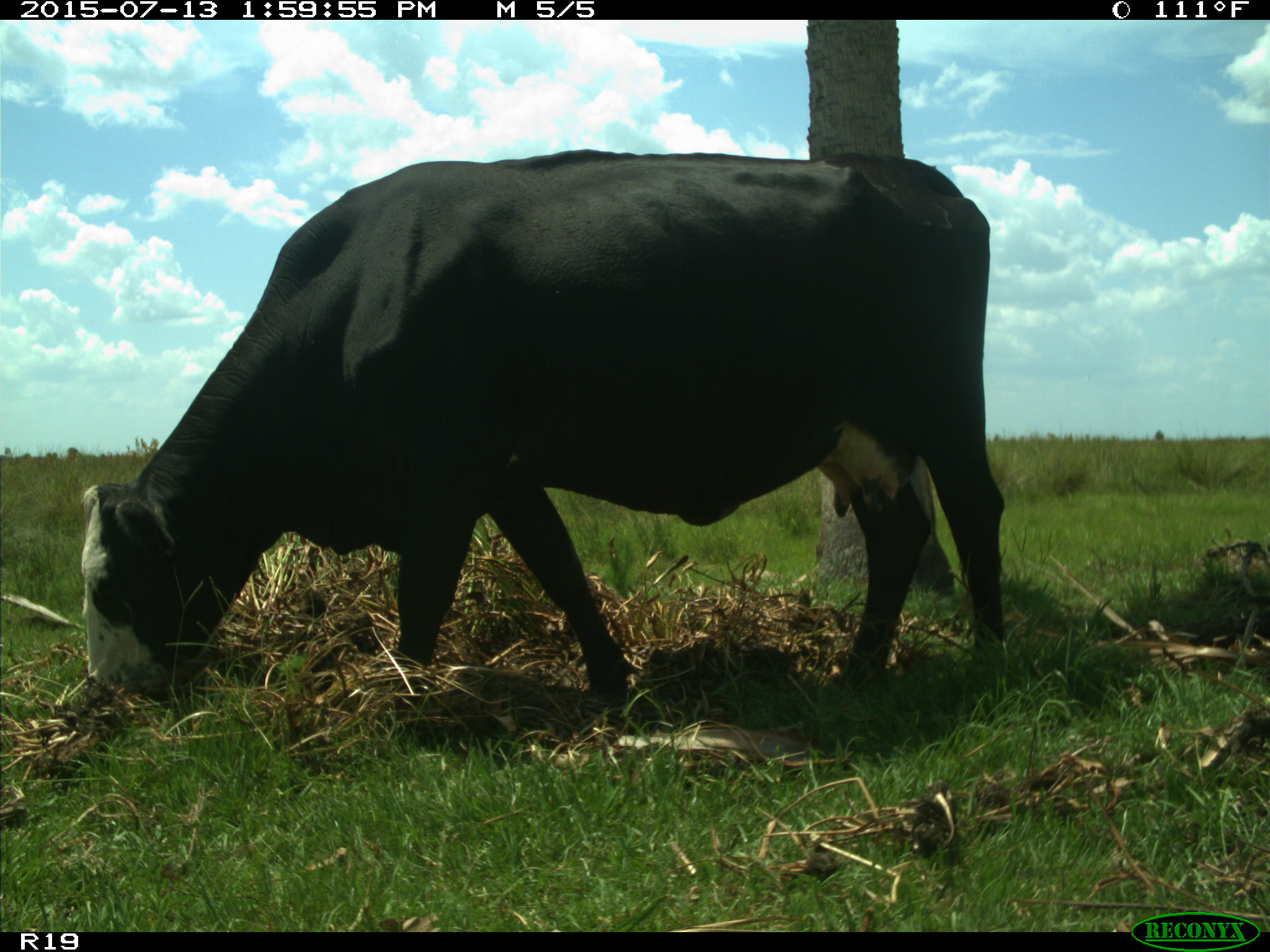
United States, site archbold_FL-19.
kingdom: Animalia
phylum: Chordata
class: Mammalia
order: Artiodactyla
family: Bovidae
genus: Bos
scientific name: Bos taurus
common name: domestic cow